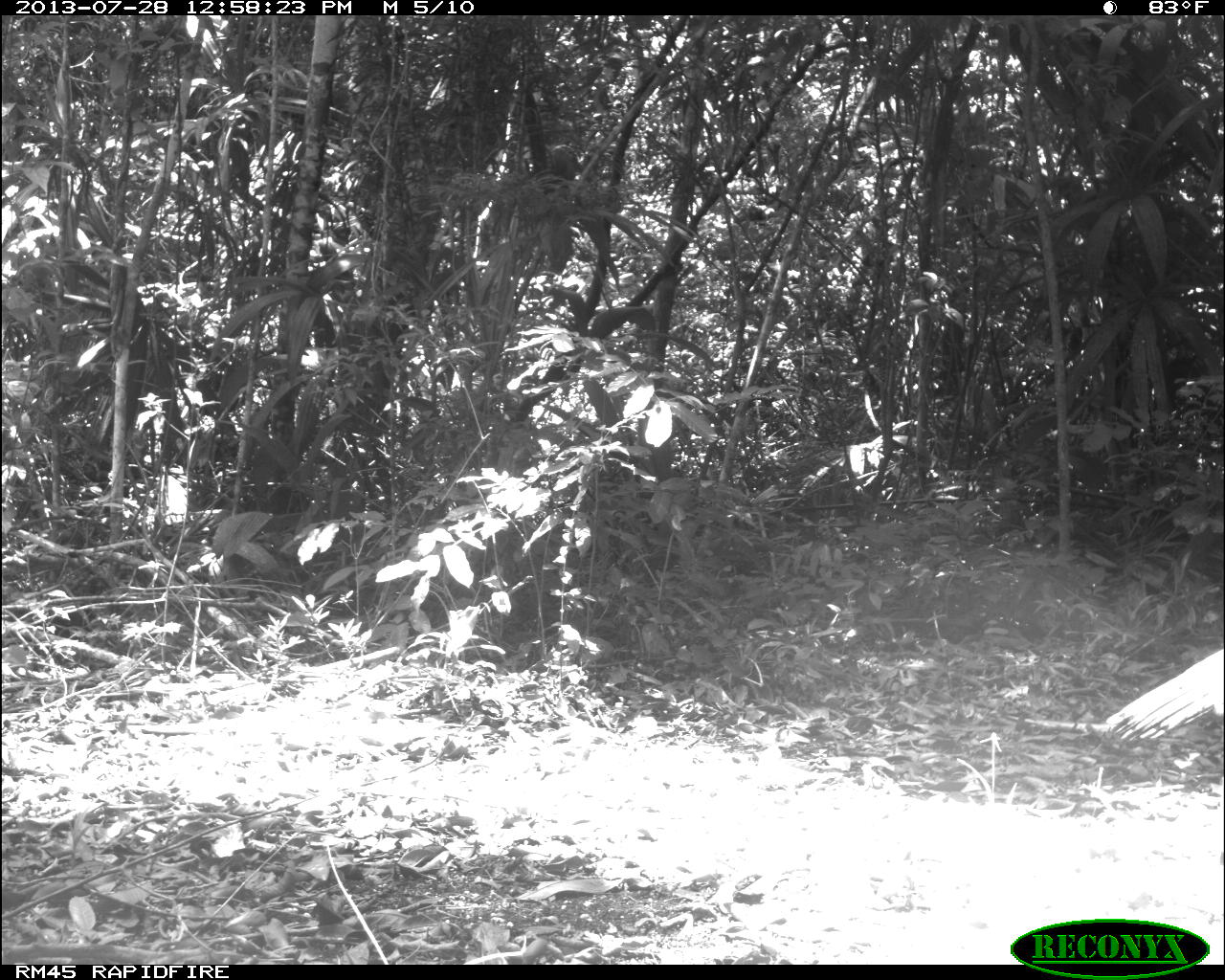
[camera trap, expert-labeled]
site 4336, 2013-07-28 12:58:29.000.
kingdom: Animalia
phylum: Chordata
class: Aves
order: Galliformes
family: Phasianidae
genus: Meleagris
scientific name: Meleagris ocellata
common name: ocellated turkey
Meleagris ocellata (ocellated turkey), count 1, sex female.